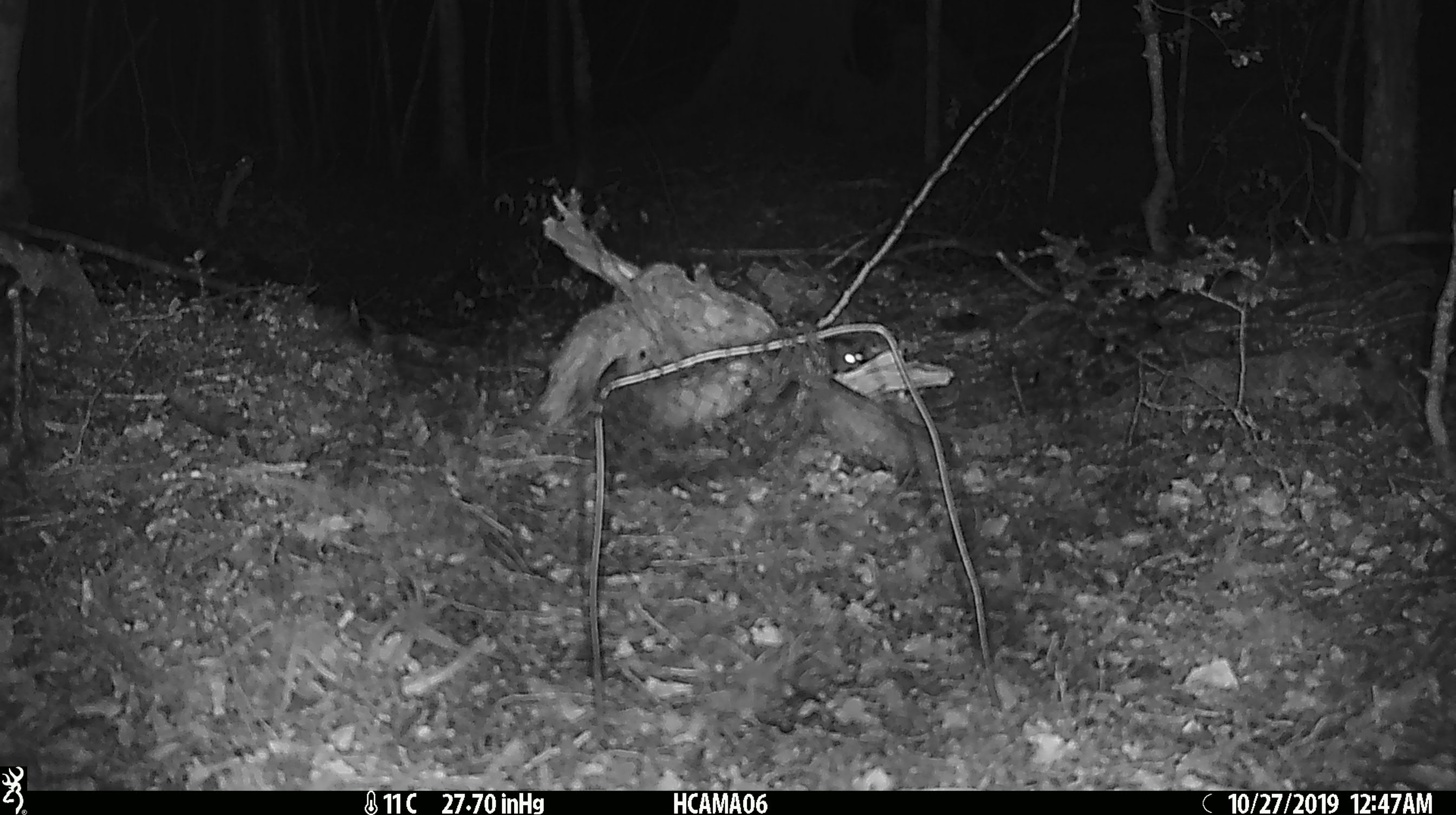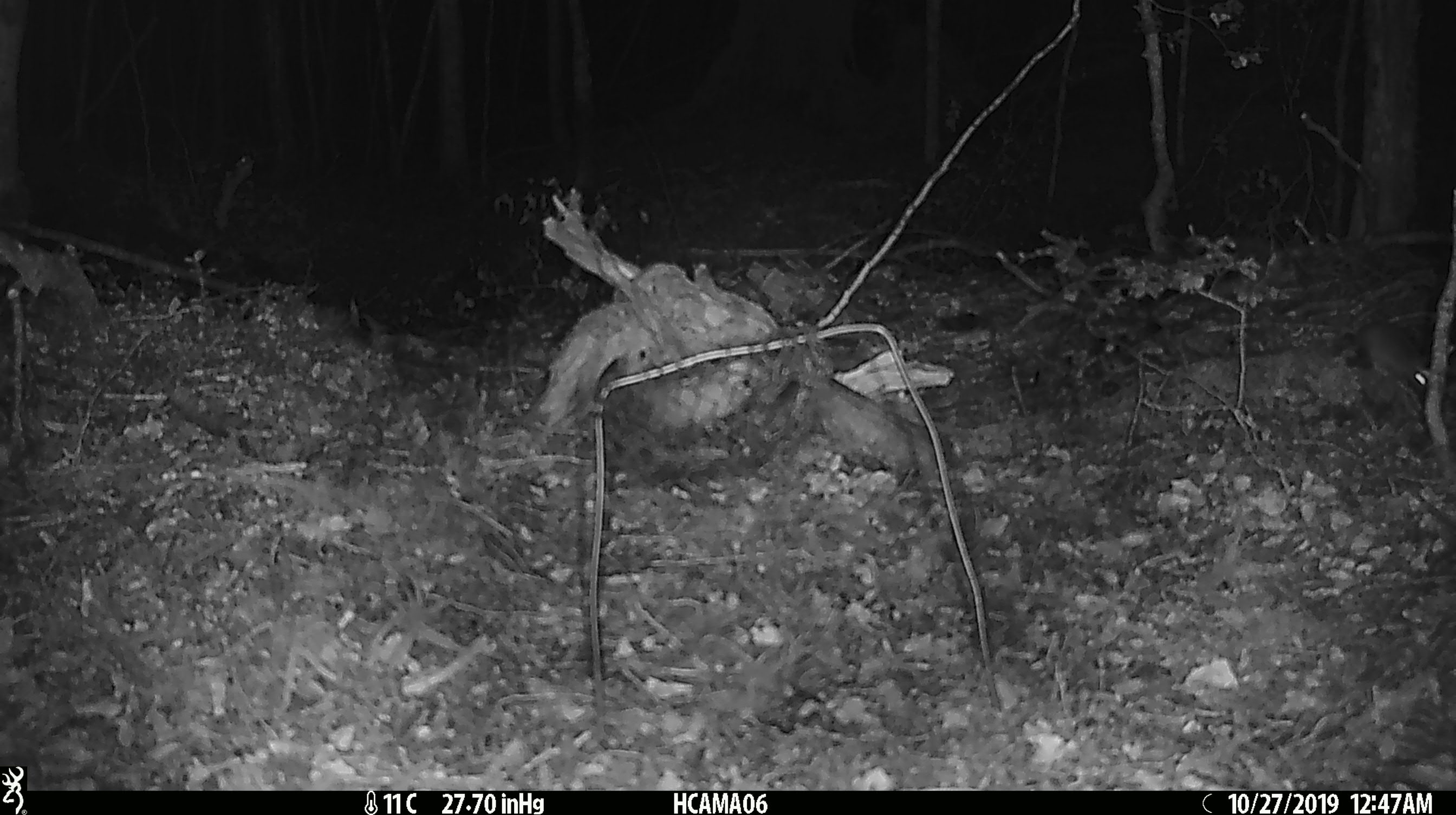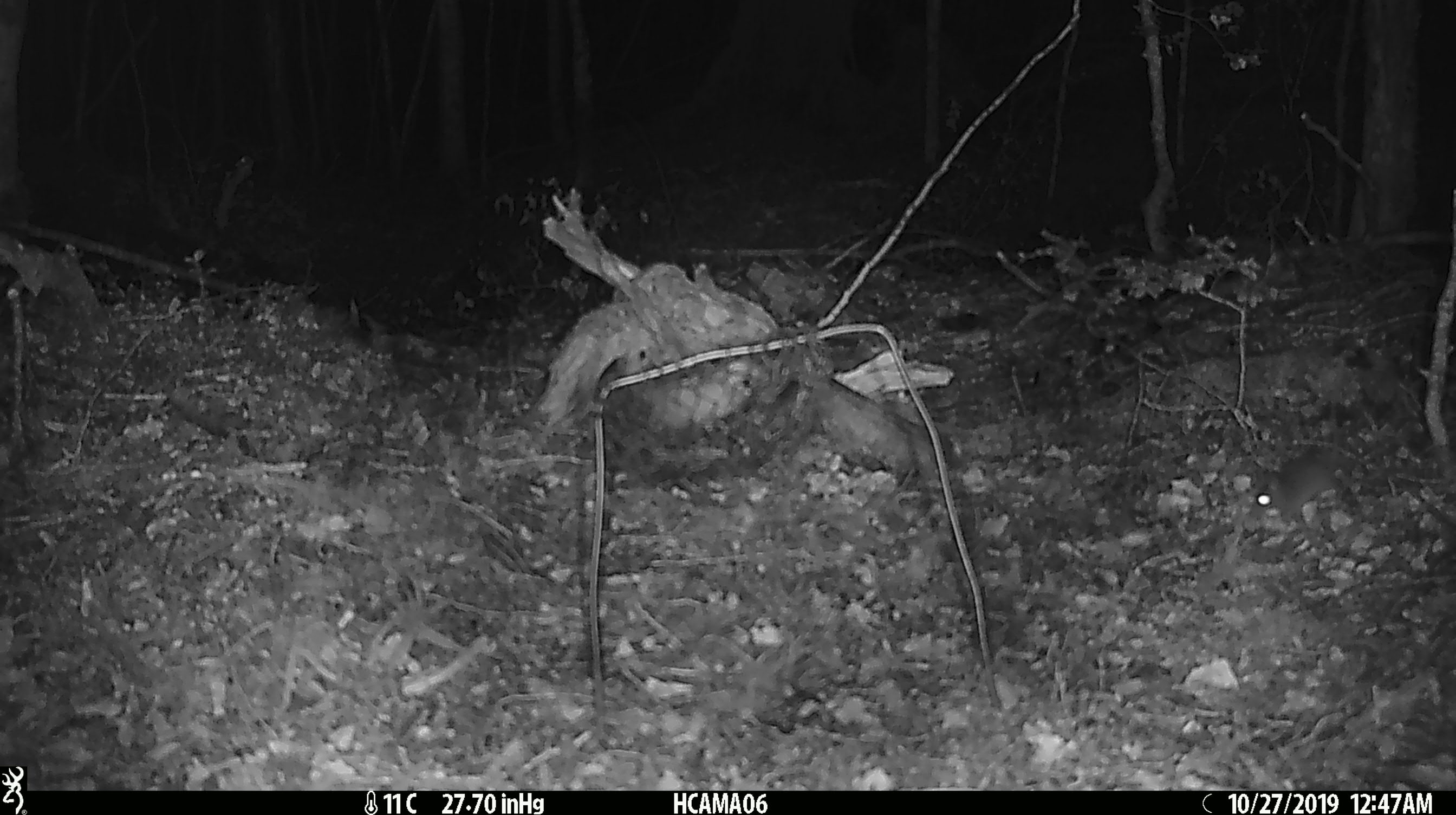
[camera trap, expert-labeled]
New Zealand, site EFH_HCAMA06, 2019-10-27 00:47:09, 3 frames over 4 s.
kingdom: Animalia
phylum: Chordata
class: Mammalia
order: Rodentia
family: Muridae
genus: Mus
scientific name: Mus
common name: mouse